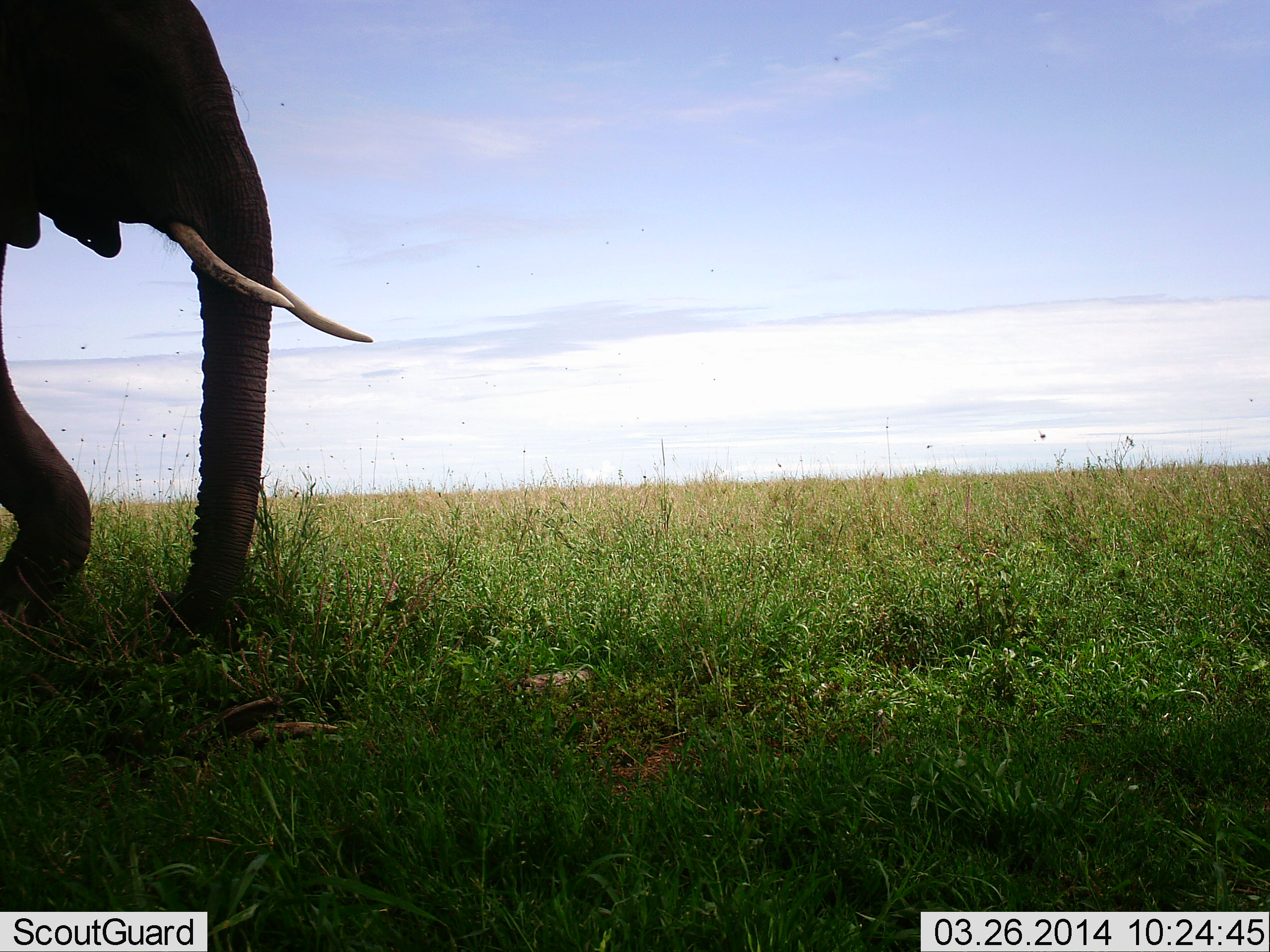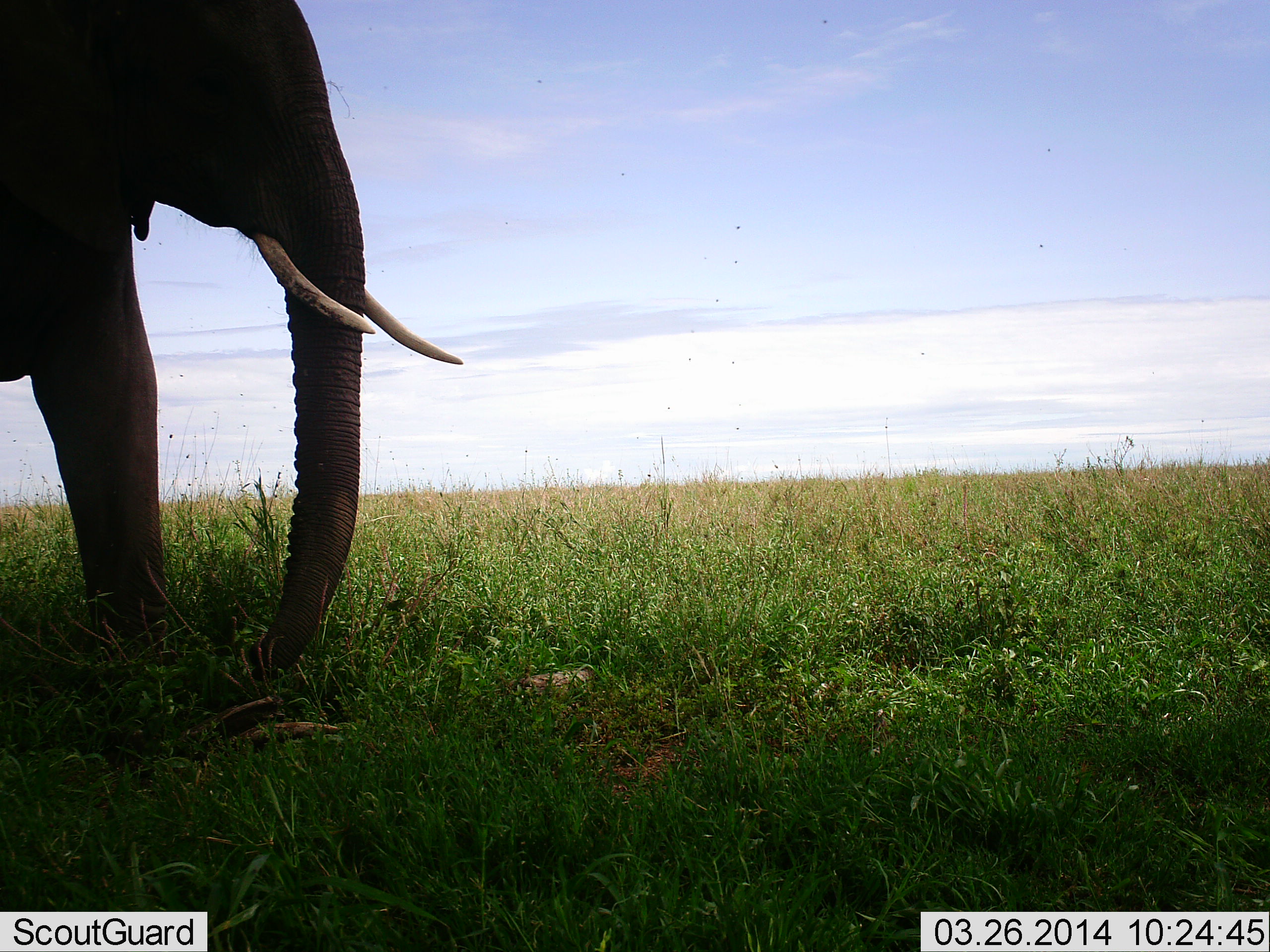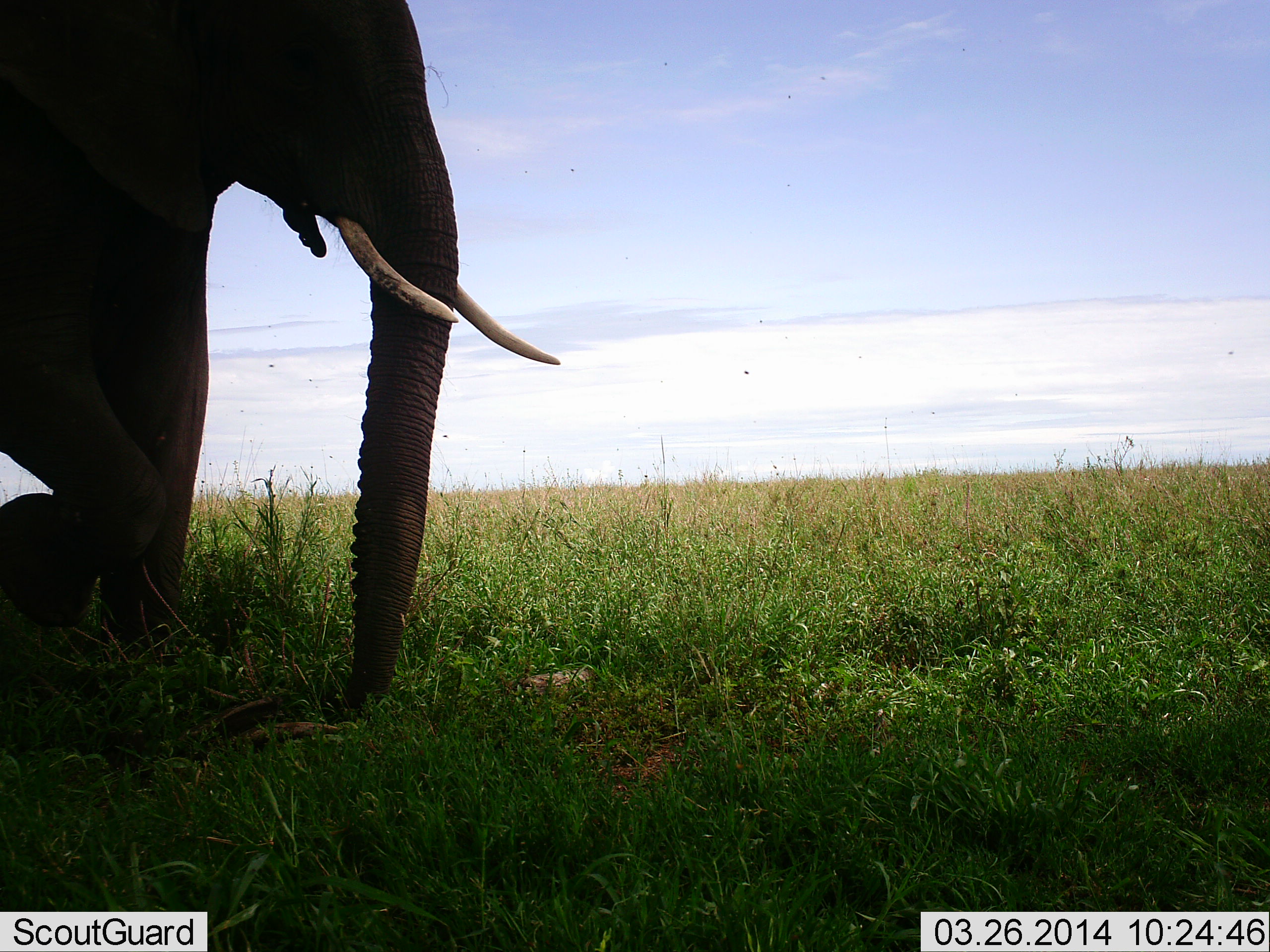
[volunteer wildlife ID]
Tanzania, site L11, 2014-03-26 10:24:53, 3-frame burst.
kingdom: Animalia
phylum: Chordata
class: Mammalia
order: Proboscidea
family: Elephantidae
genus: Loxodonta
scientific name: Loxodonta africana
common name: african bush elephant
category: elephant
Elephant (african bush elephant) (Loxodonta africana), count 1. Behavior (volunteer vote fractions): standing 0%, resting 0%, moving 100%, interacting 0%. Young present (vote fraction): 0%. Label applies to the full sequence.